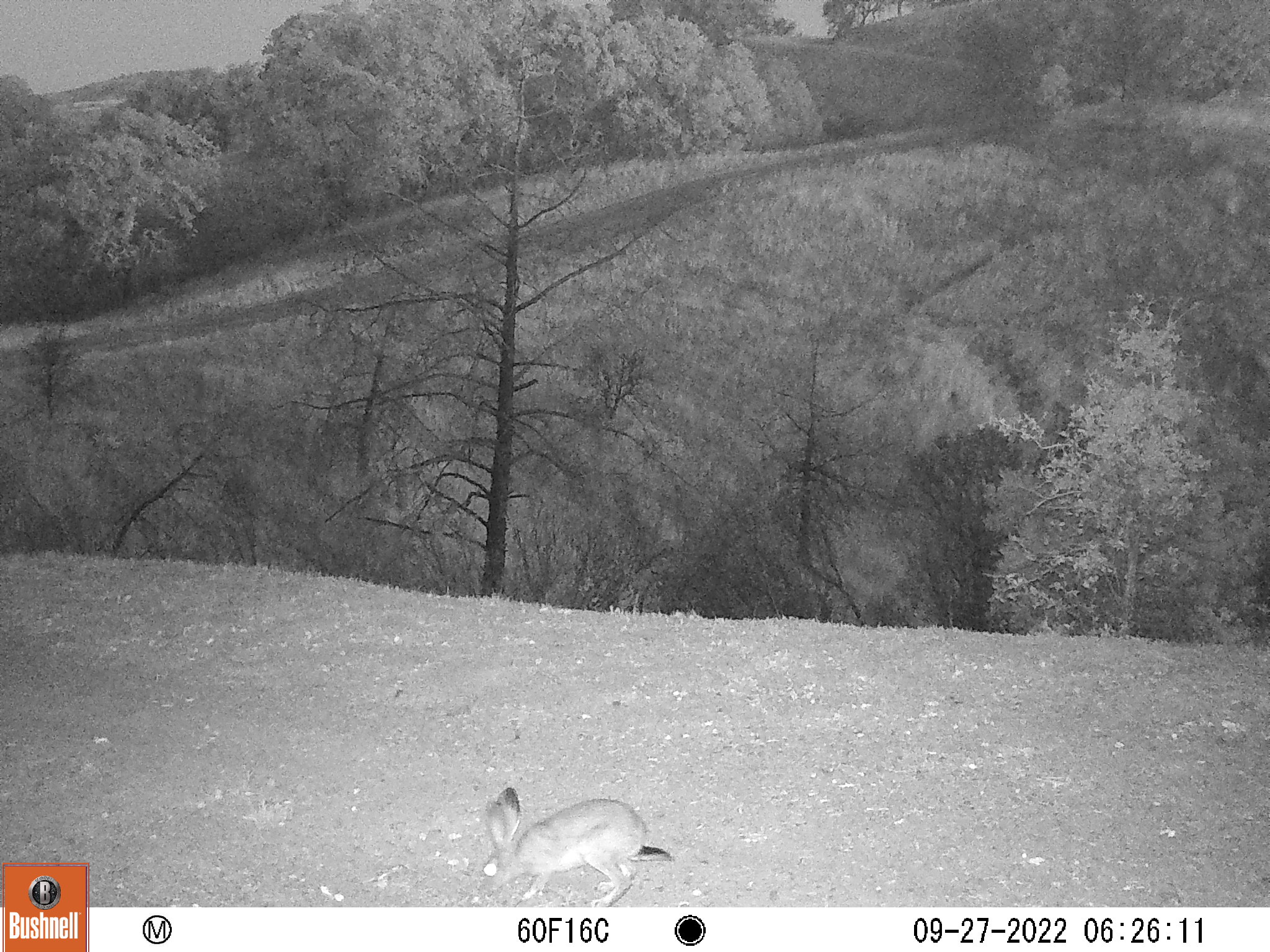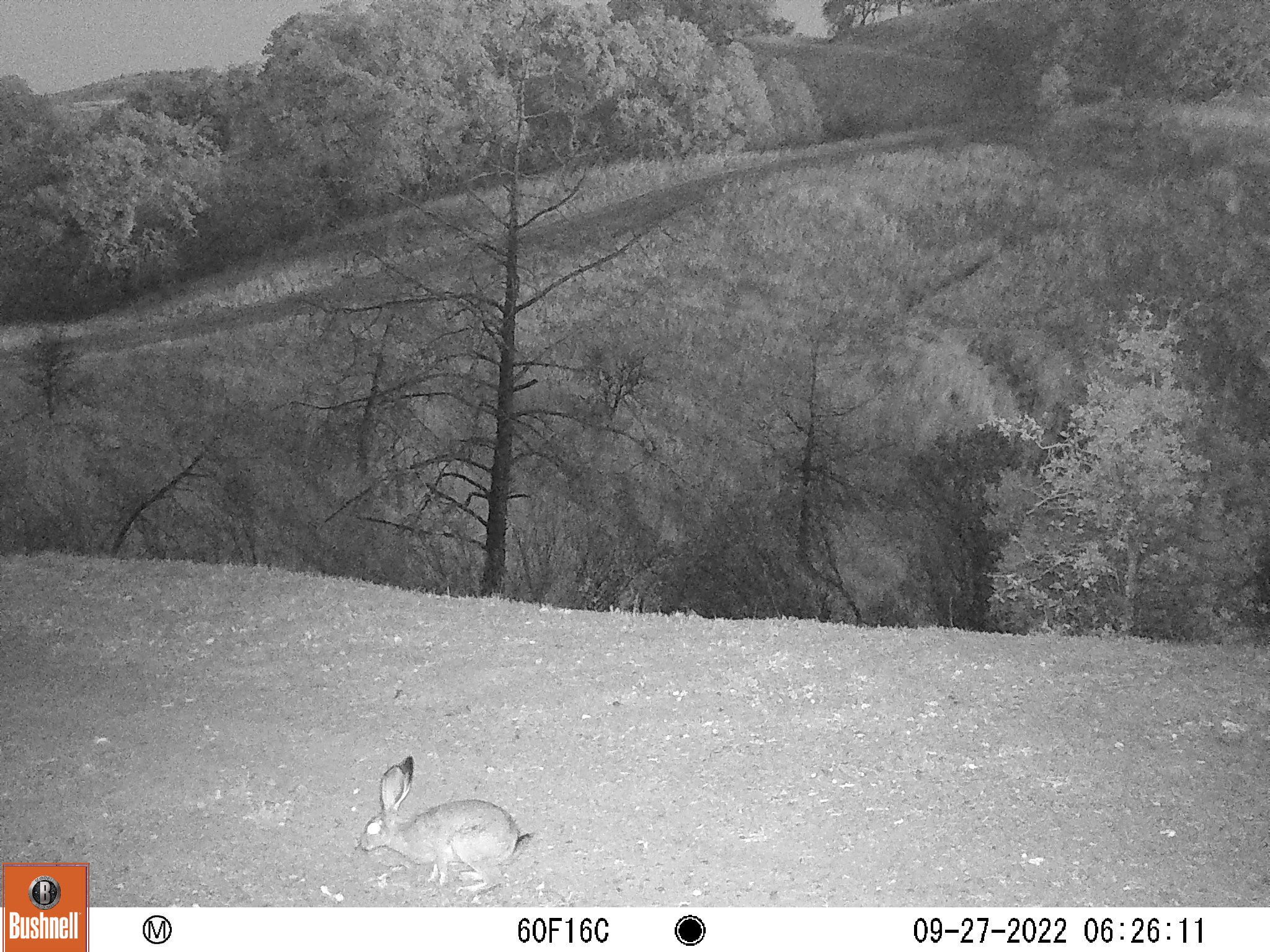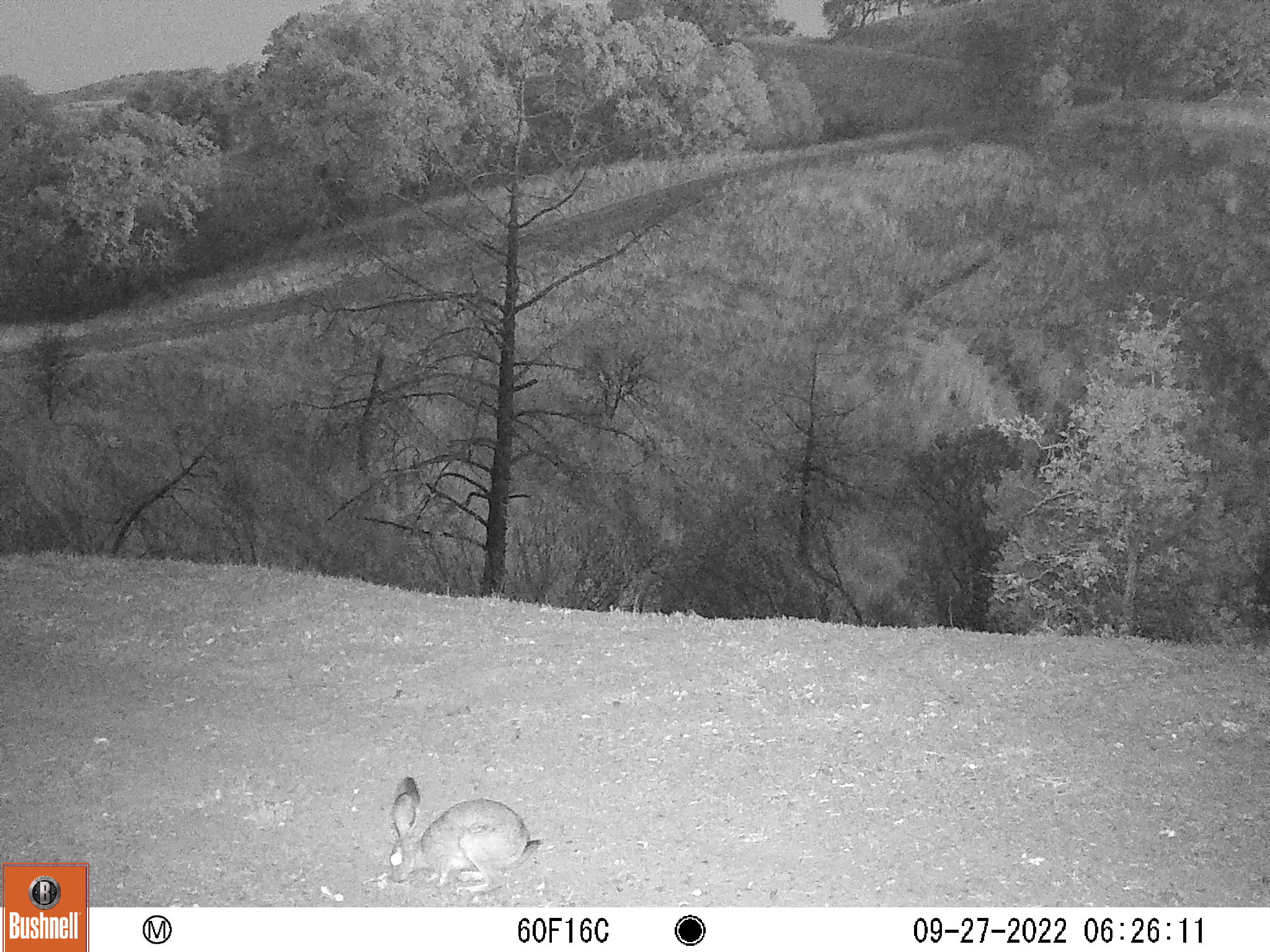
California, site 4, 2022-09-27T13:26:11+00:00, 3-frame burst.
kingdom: Animalia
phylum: Chordata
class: Mammalia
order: Lagomorpha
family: Leporidae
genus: Lepus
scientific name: Lepus californicus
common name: black-tailed jackrabbit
Black-tailed jackrabbit (Lepus californicus).